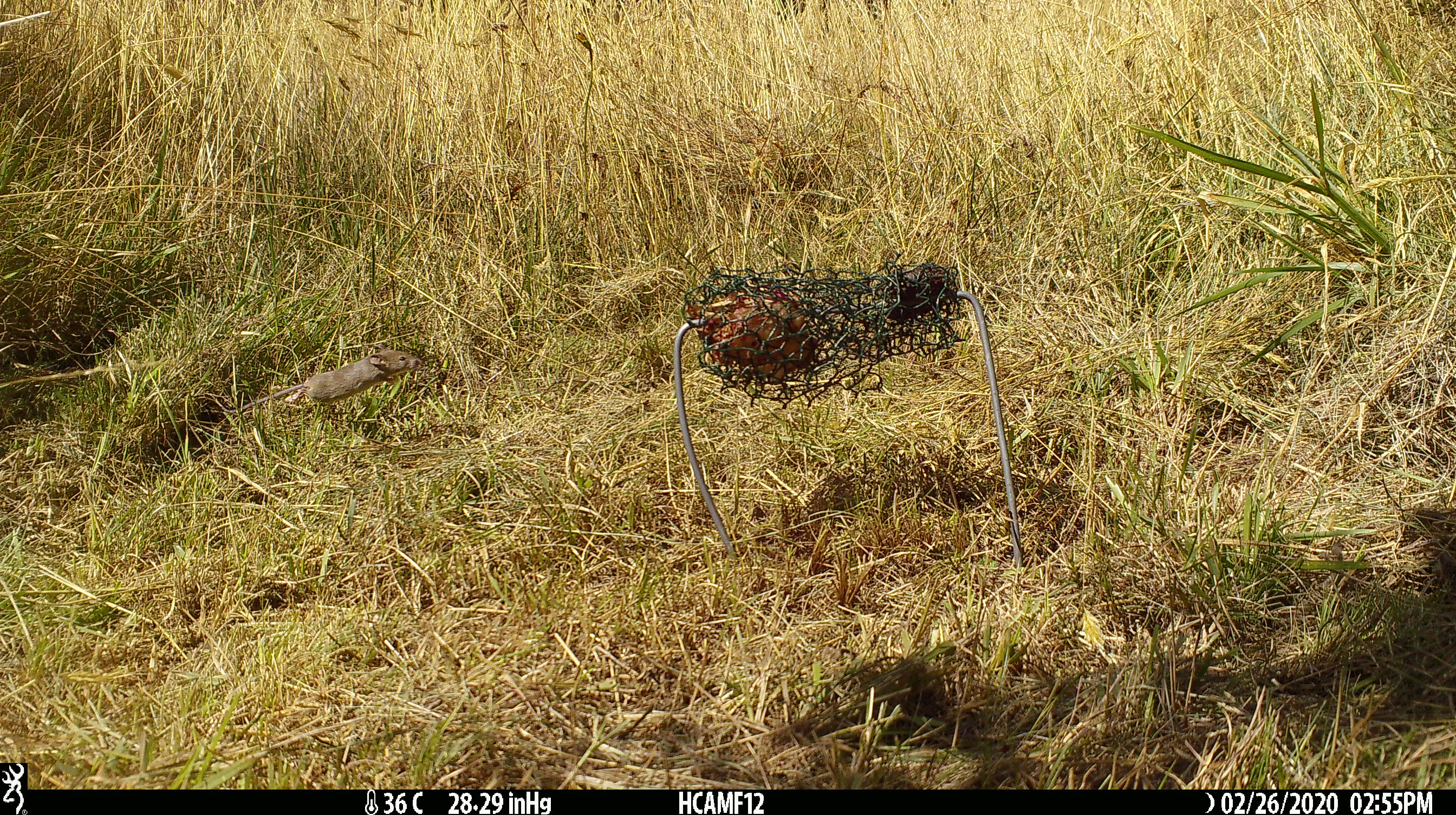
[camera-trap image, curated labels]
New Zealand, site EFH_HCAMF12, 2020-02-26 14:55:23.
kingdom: Animalia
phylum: Chordata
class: Mammalia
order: Rodentia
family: Muridae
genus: Mus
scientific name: Mus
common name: mouse